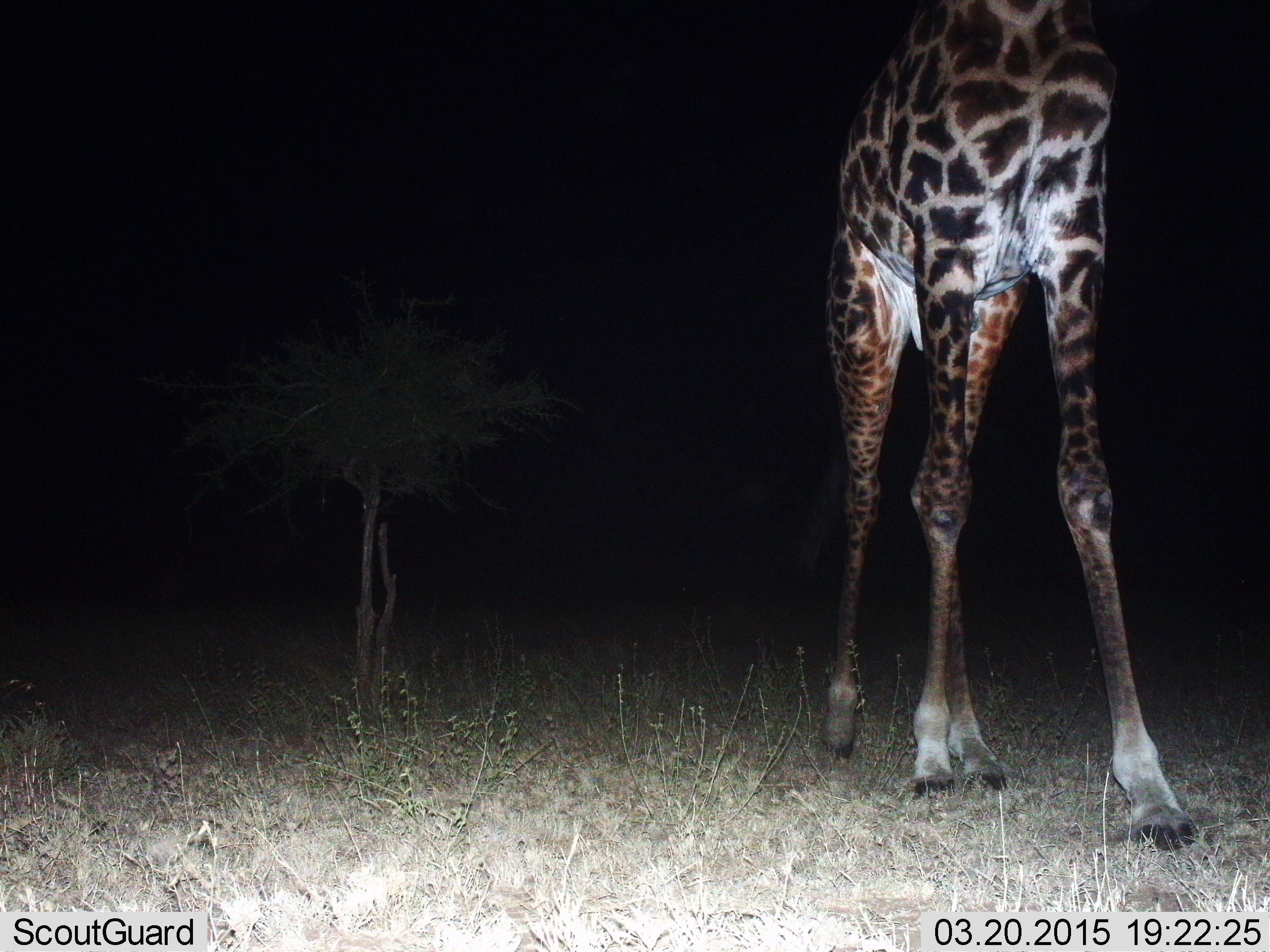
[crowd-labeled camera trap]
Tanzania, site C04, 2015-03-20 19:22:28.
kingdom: Animalia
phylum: Chordata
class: Mammalia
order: Artiodactyla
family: Giraffidae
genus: Giraffa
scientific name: Giraffa camelopardalis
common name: giraffe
Giraffe (Giraffa camelopardalis), count 1. Behavior (volunteer vote fractions): standing 50%, resting 0%, moving 50%, interacting 0%. Young present (vote fraction): 0%. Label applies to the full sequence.